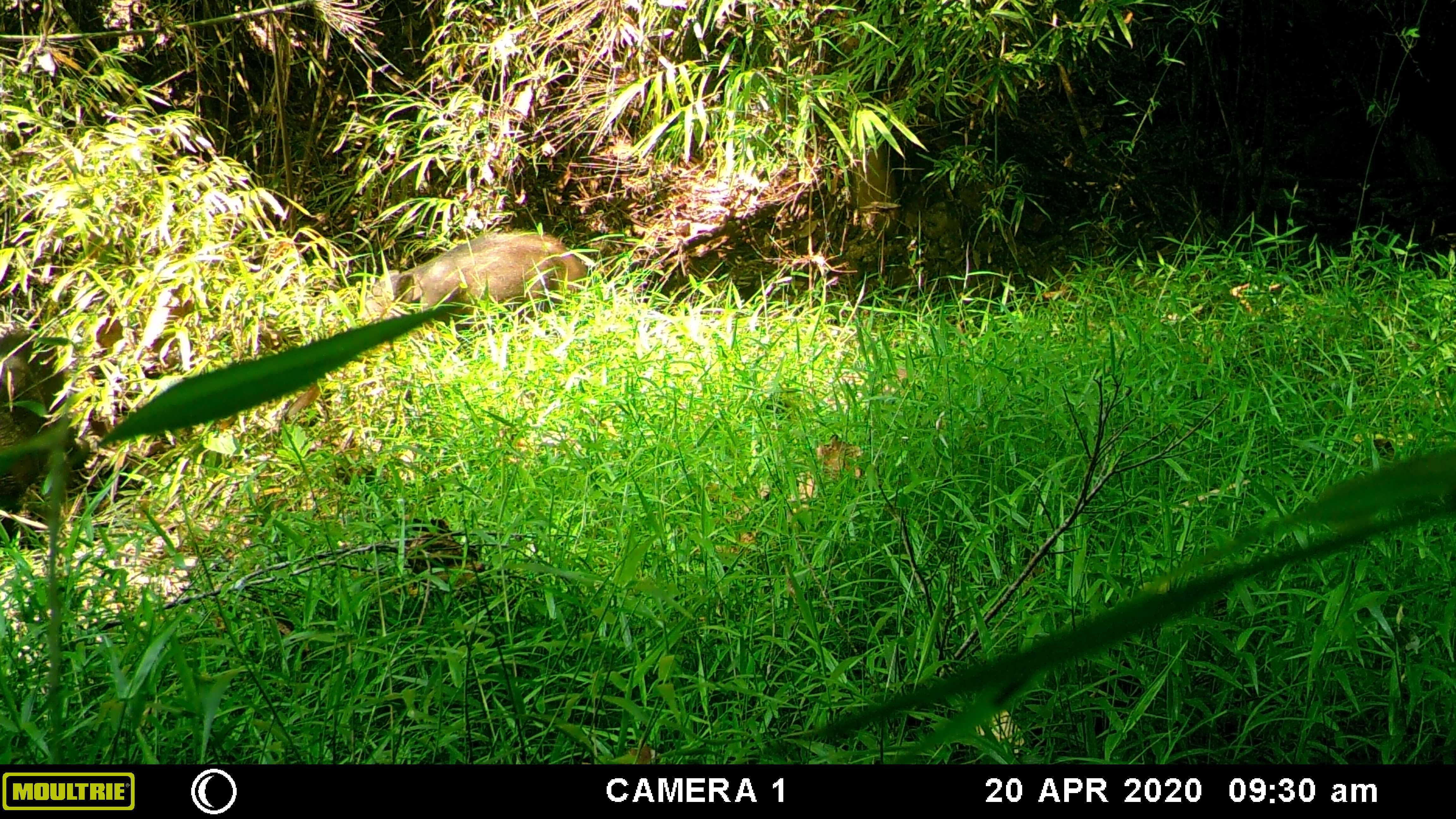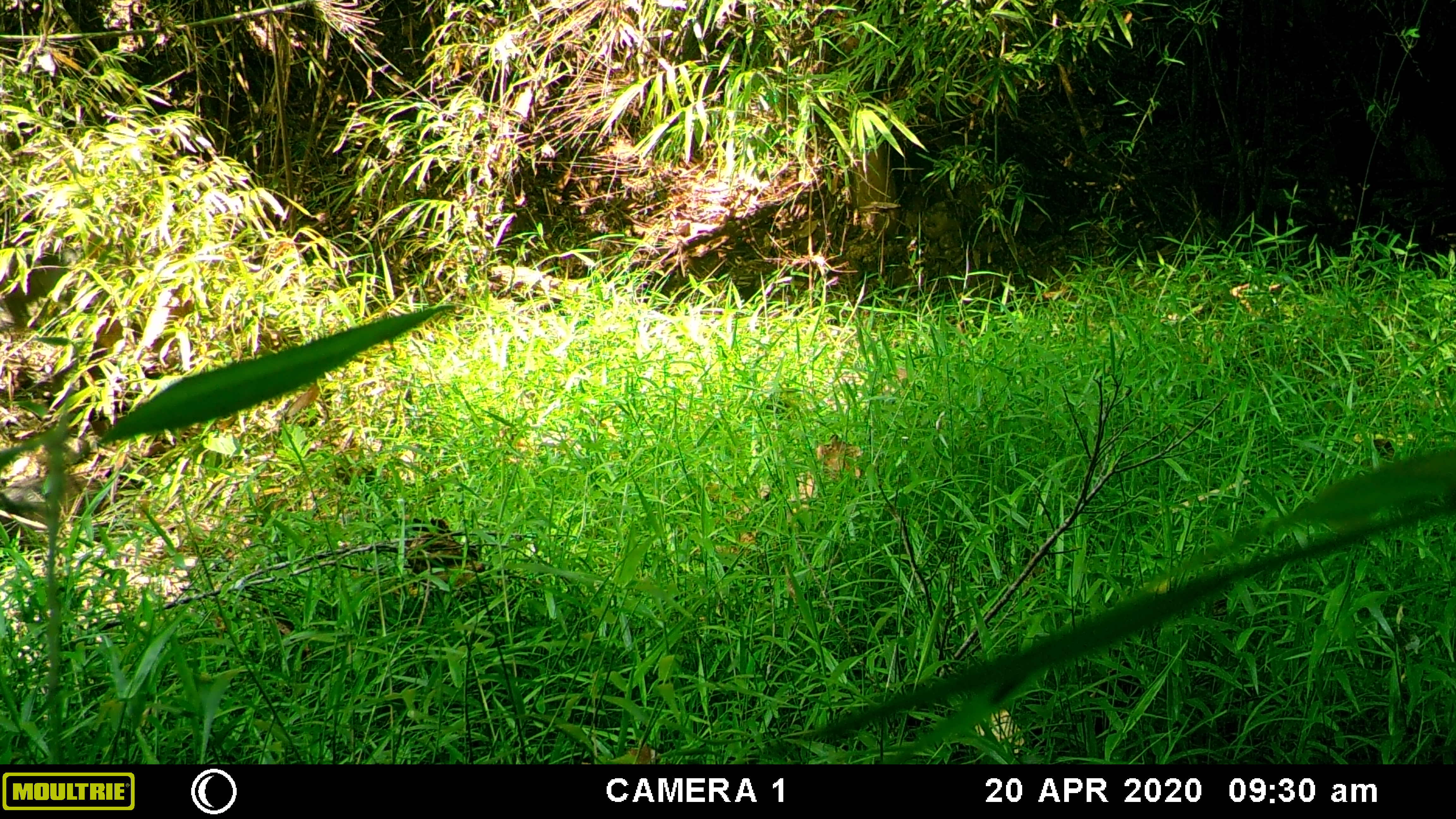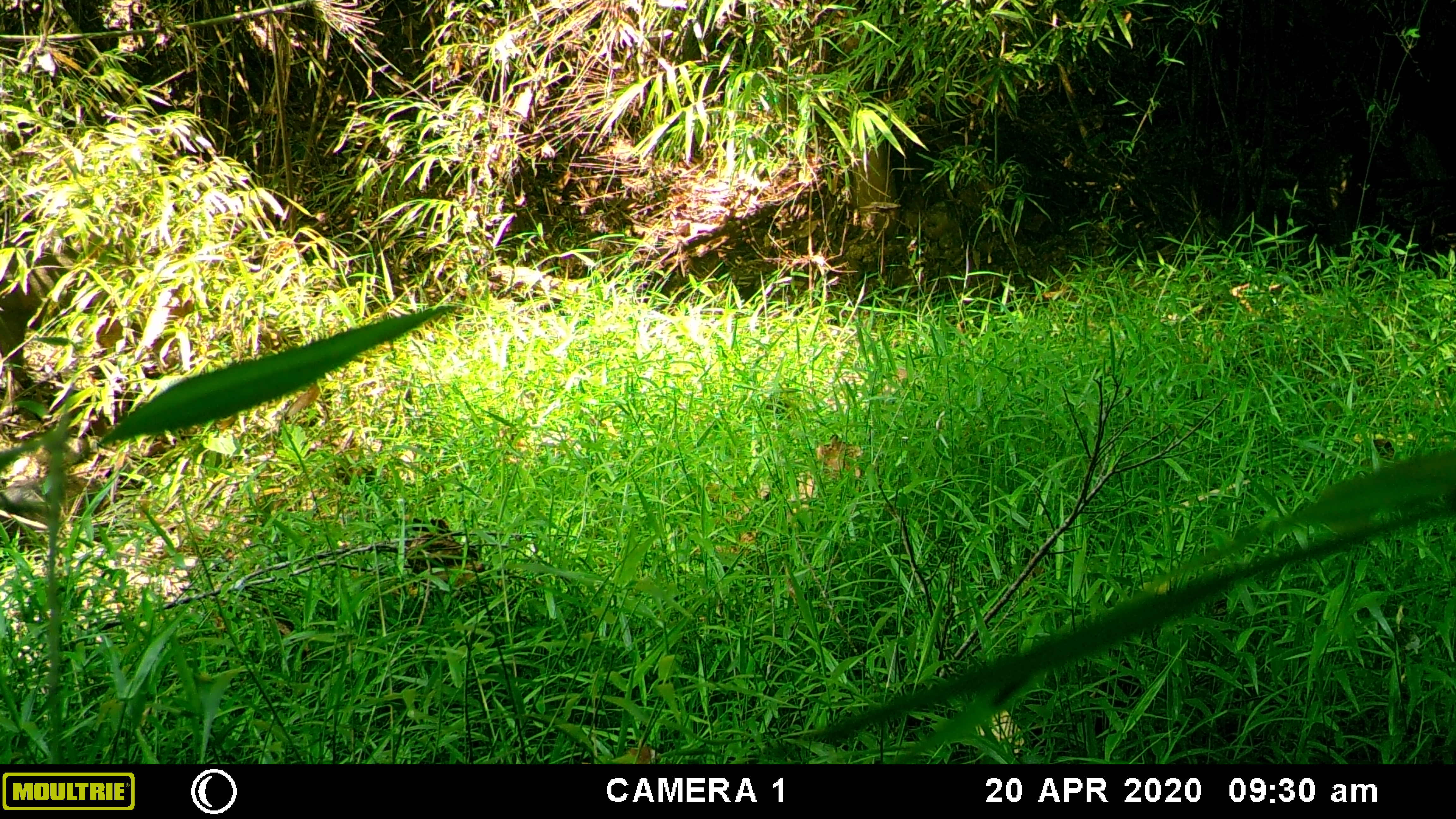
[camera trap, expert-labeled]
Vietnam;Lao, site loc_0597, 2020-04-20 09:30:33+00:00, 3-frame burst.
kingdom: Animalia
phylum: Chordata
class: Mammalia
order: Artiodactyla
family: Suidae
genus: Sus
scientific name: Sus scrofa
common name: eurasian wild pig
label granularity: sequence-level